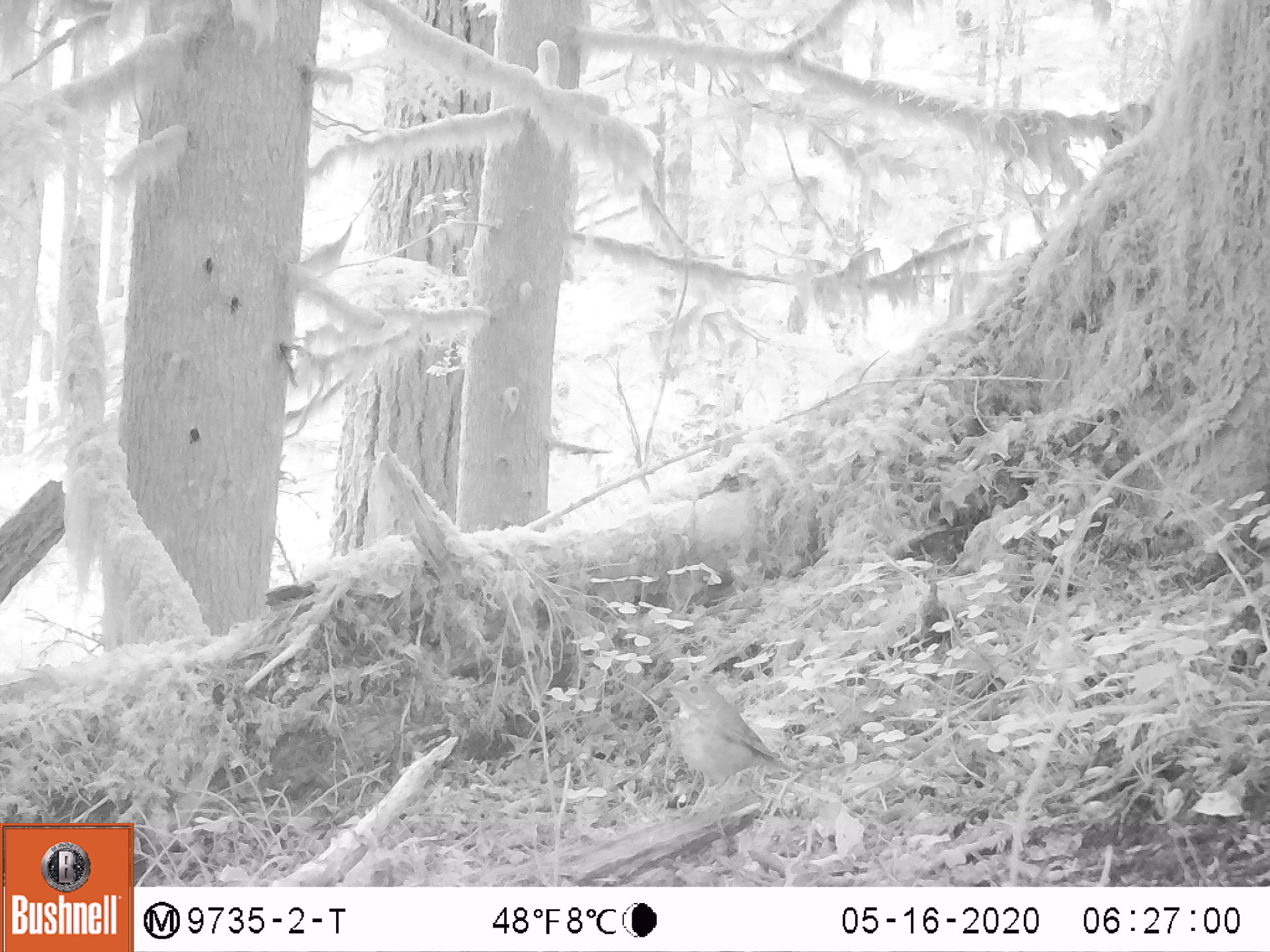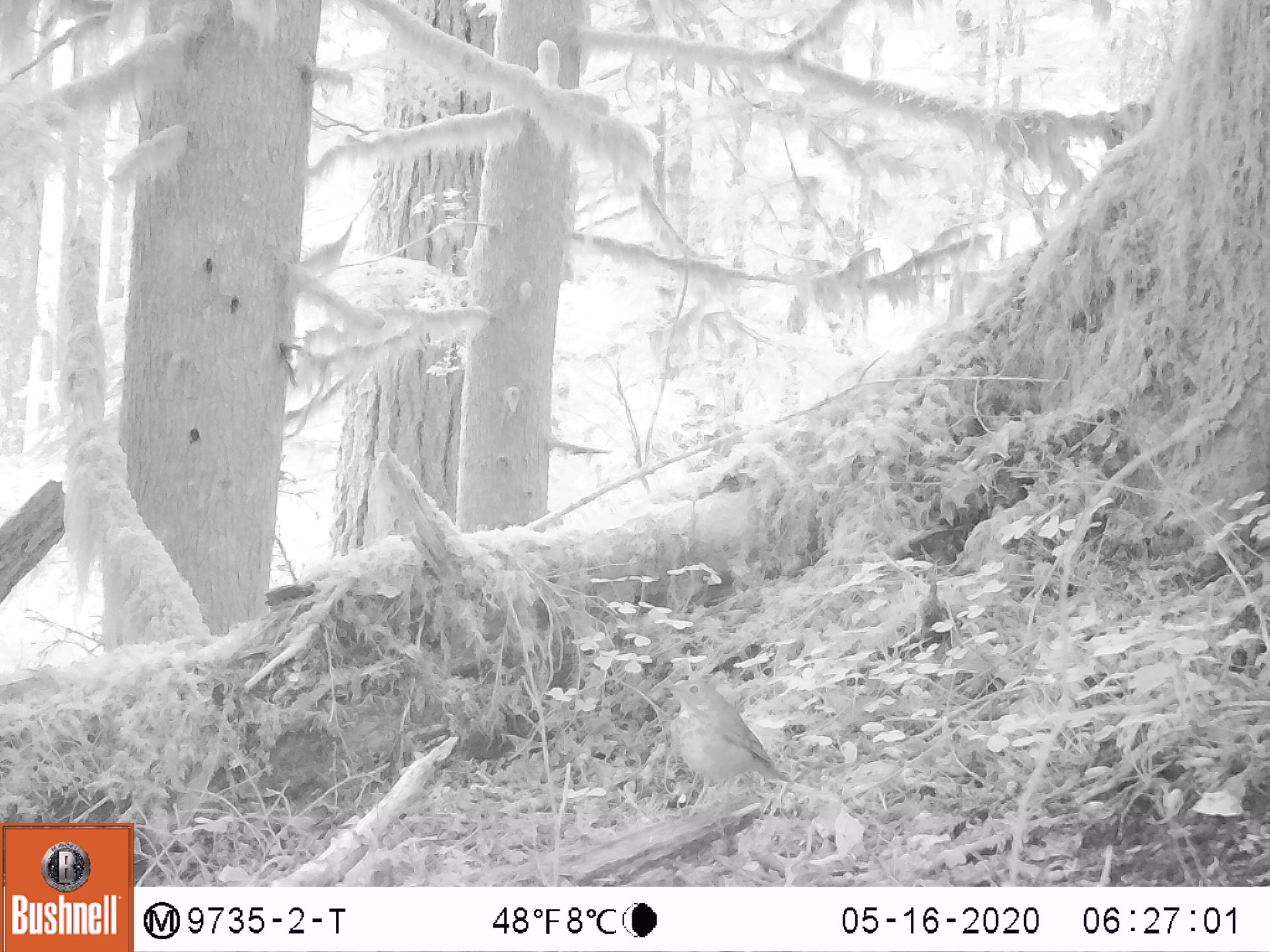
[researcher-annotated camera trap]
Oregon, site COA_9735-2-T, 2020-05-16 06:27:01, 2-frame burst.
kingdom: Animalia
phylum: Chordata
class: Aves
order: Passeriformes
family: Turdidae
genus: Catharus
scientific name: Catharus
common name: brown thrushes and nightingale-thrushes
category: catharus species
Catharus species (brown thrushes and nightingale-thrushes) (Catharus).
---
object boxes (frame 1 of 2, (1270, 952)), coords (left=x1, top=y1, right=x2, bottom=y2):
catharus species: (left=654, top=662, right=802, bottom=848)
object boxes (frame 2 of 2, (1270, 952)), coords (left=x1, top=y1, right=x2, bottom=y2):
catharus species: (left=641, top=663, right=804, bottom=849)